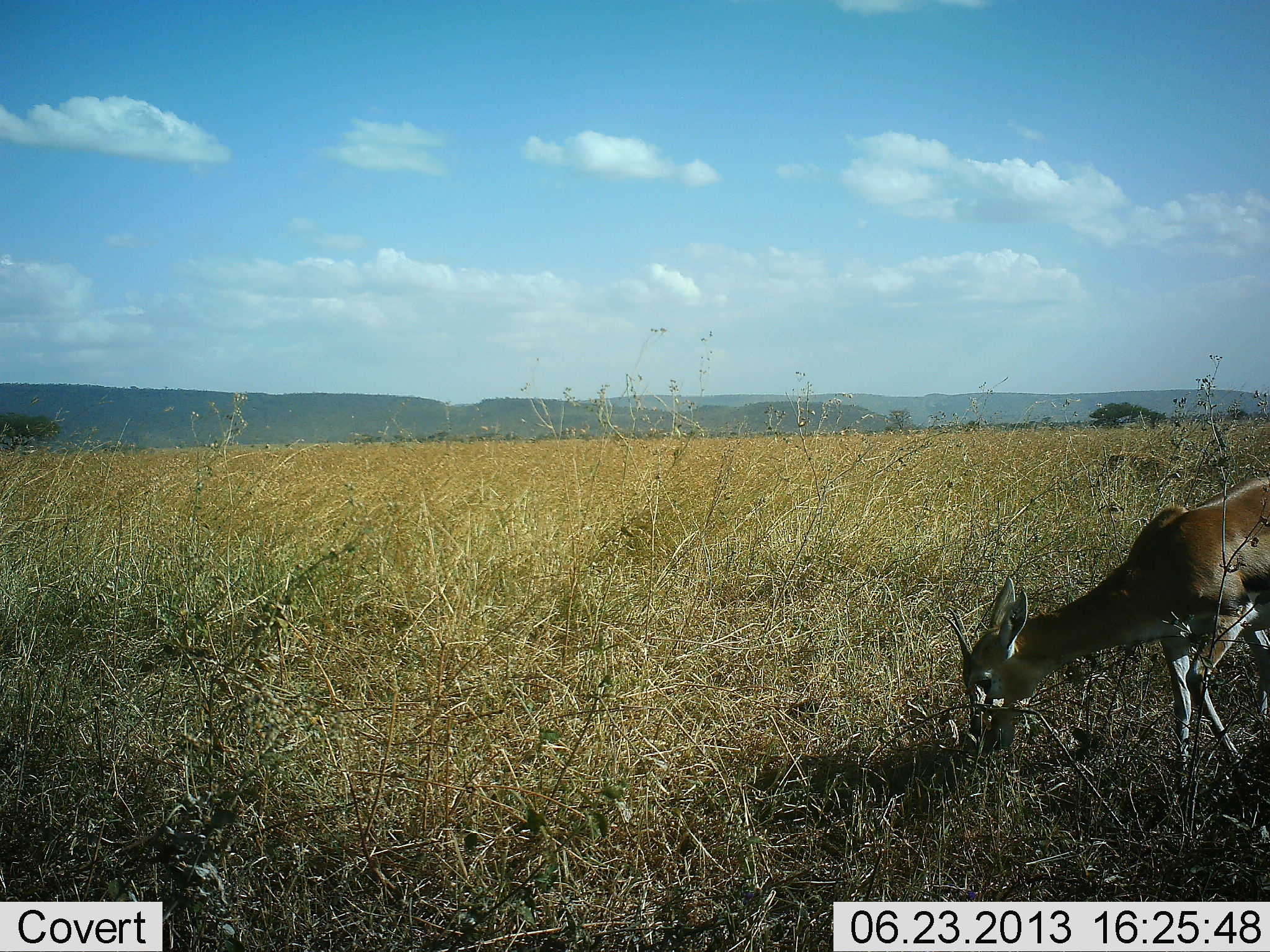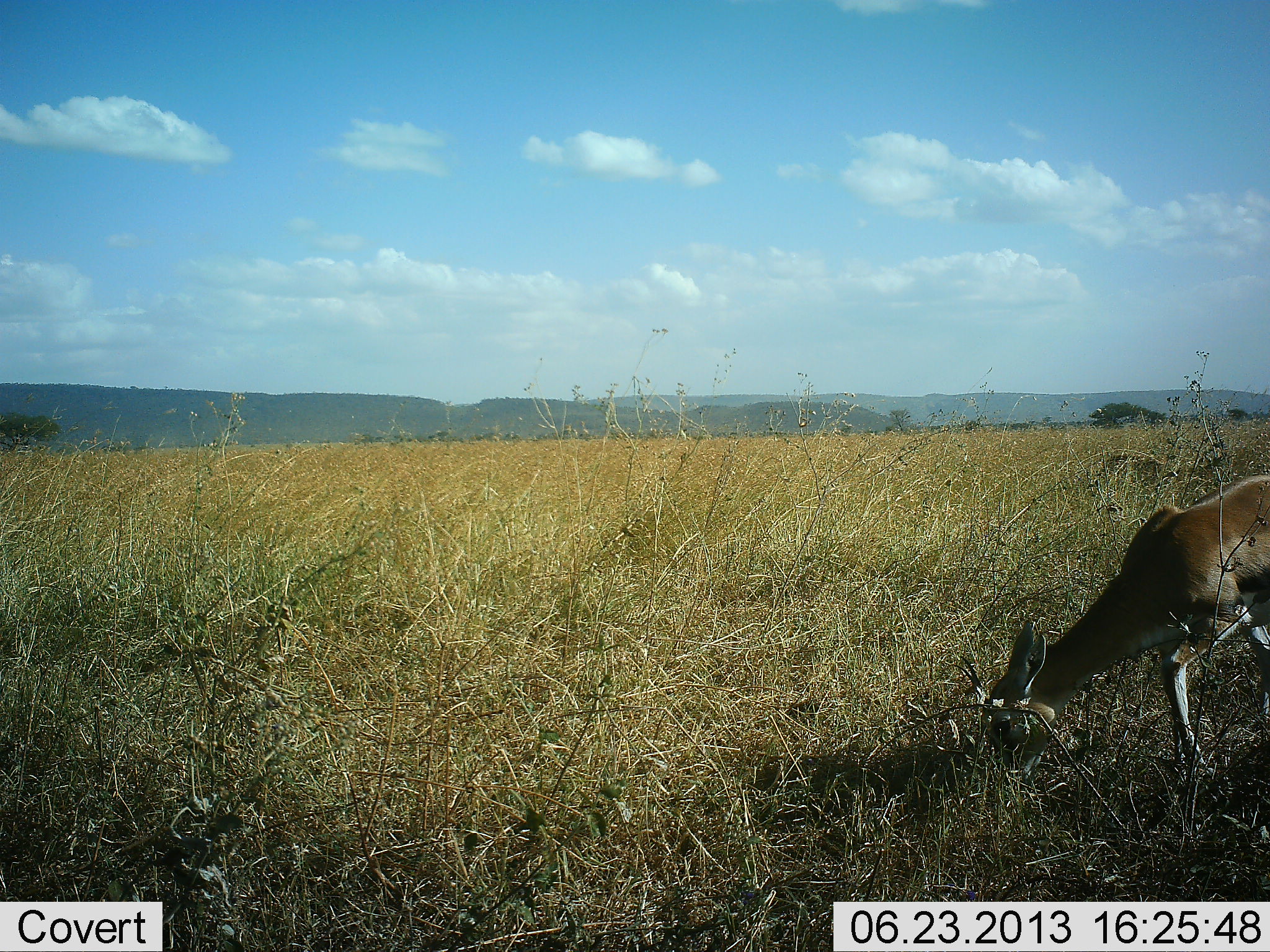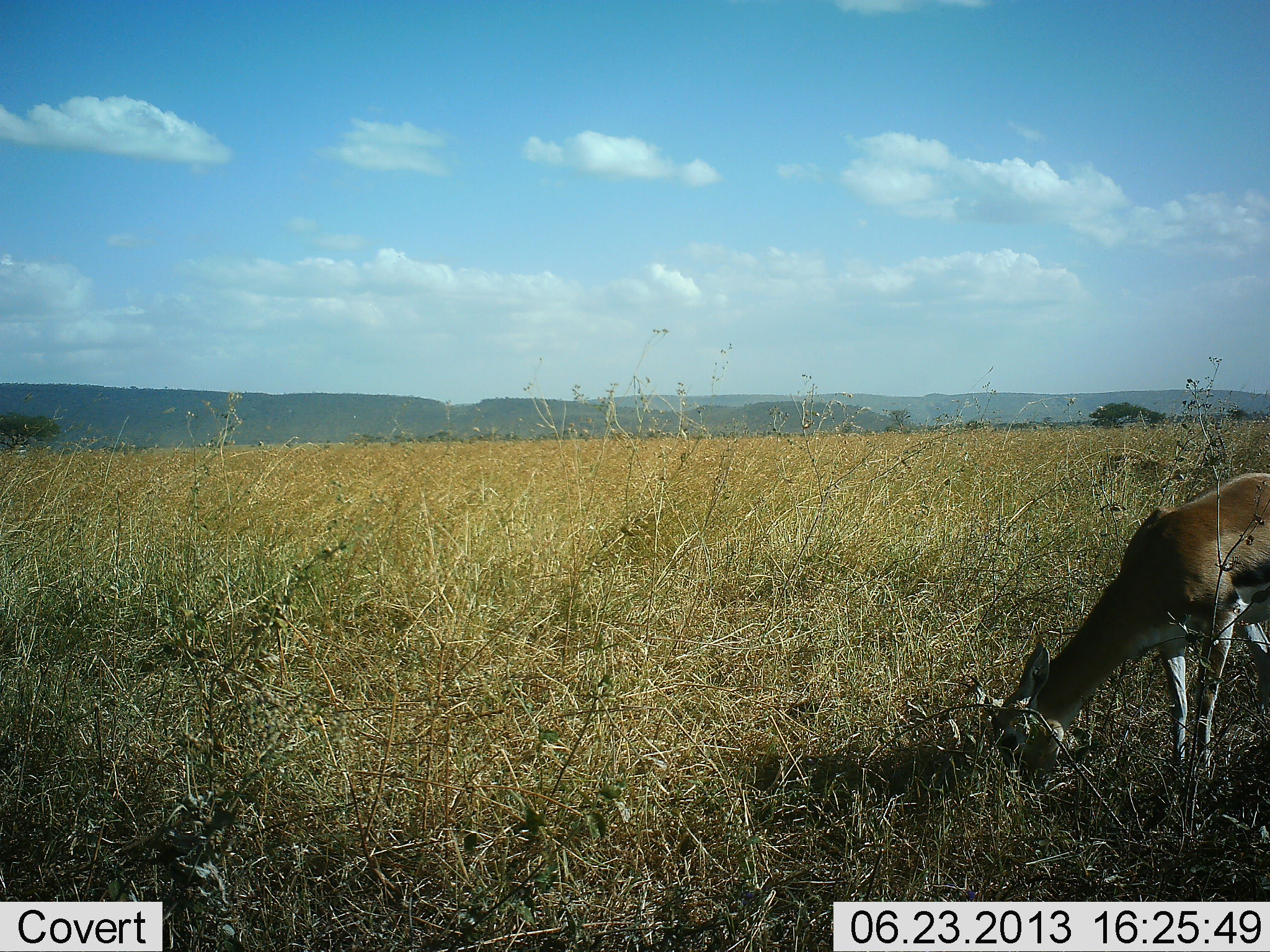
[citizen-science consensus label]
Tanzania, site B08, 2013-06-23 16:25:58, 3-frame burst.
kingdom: Animalia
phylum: Chordata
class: Mammalia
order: Artiodactyla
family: Bovidae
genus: Eudorcas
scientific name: Eudorcas thomsonii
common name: thomson's gazelle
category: gazellethomsons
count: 1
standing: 12%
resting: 0%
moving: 0%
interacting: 0%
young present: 0%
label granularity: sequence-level